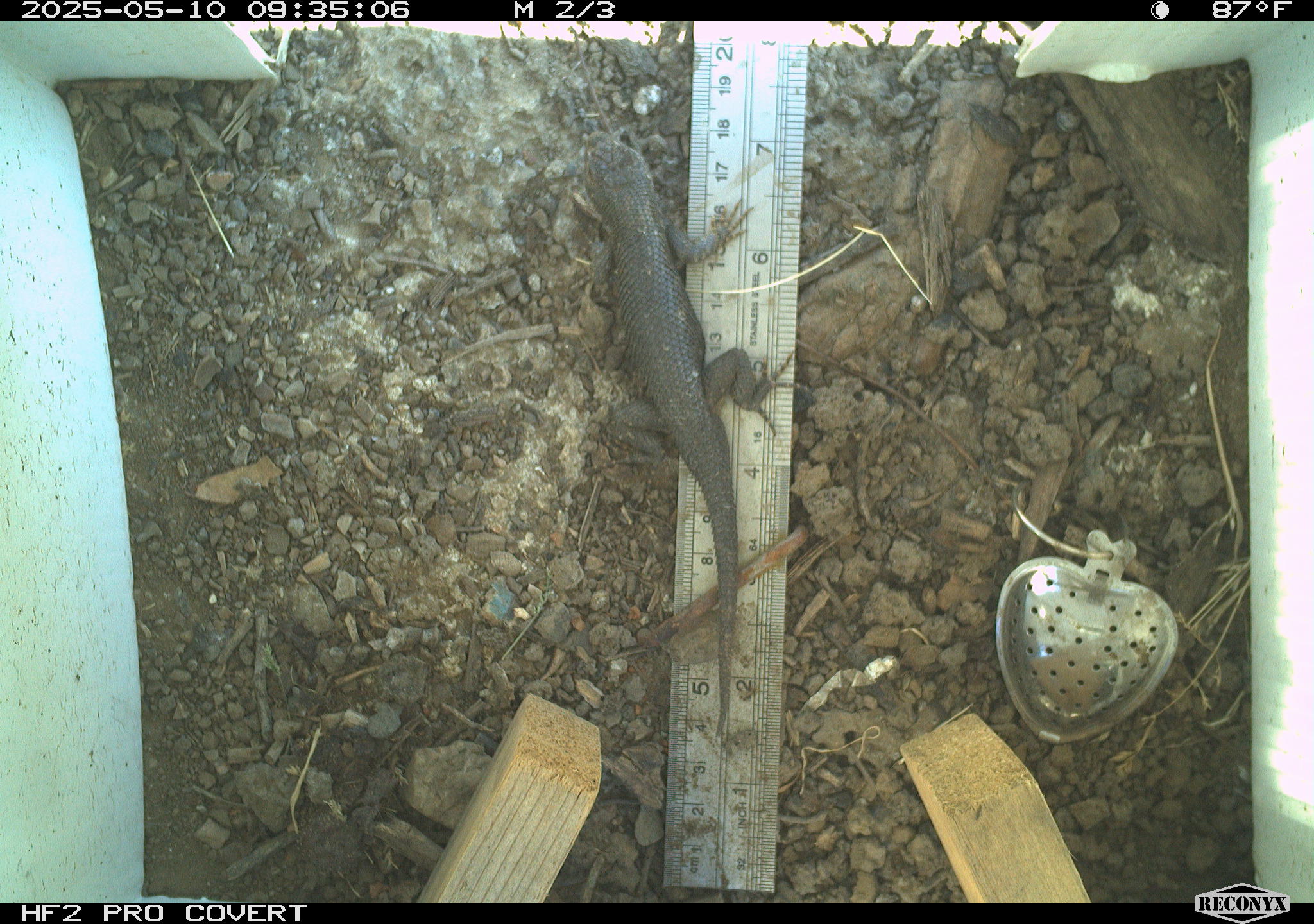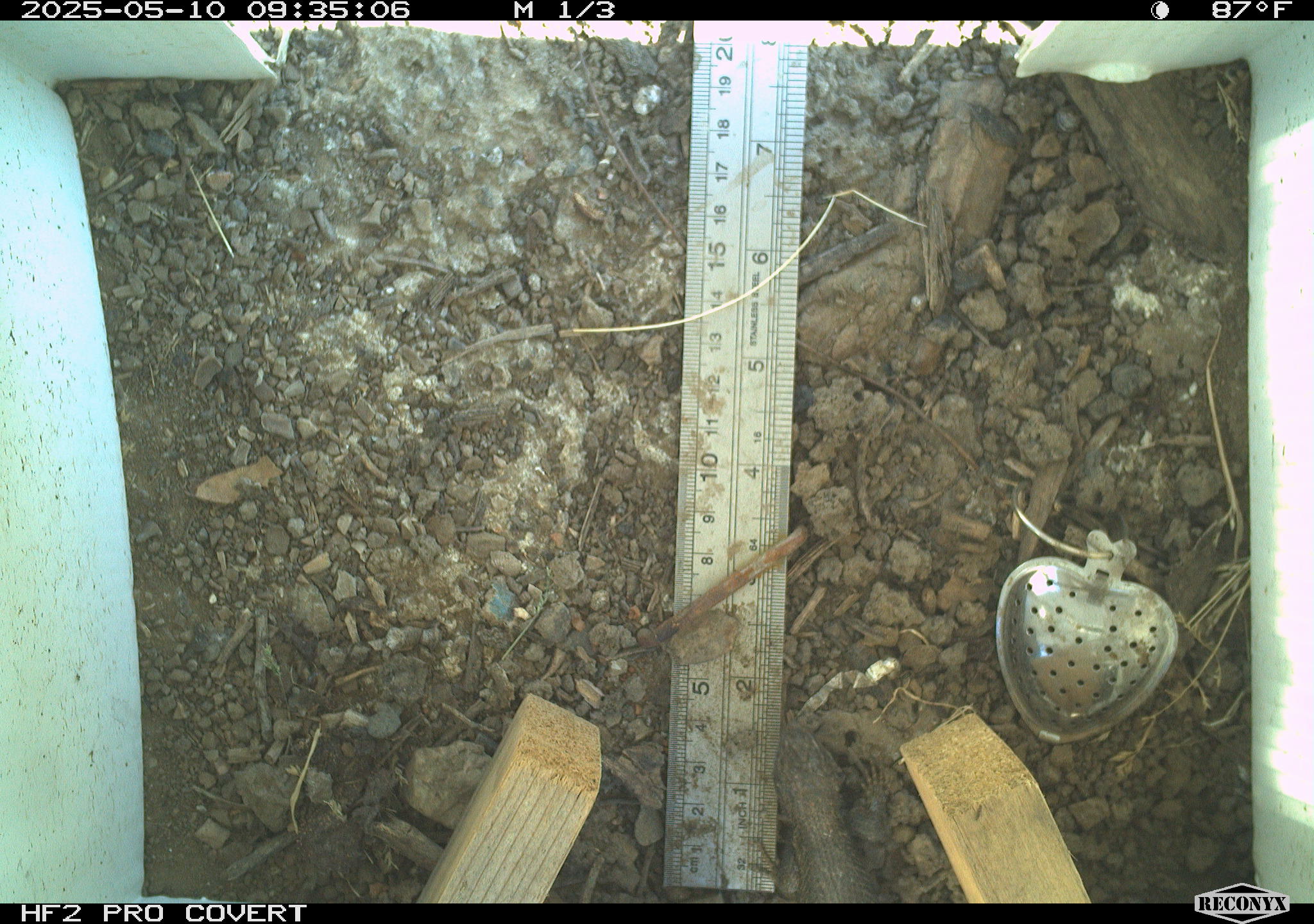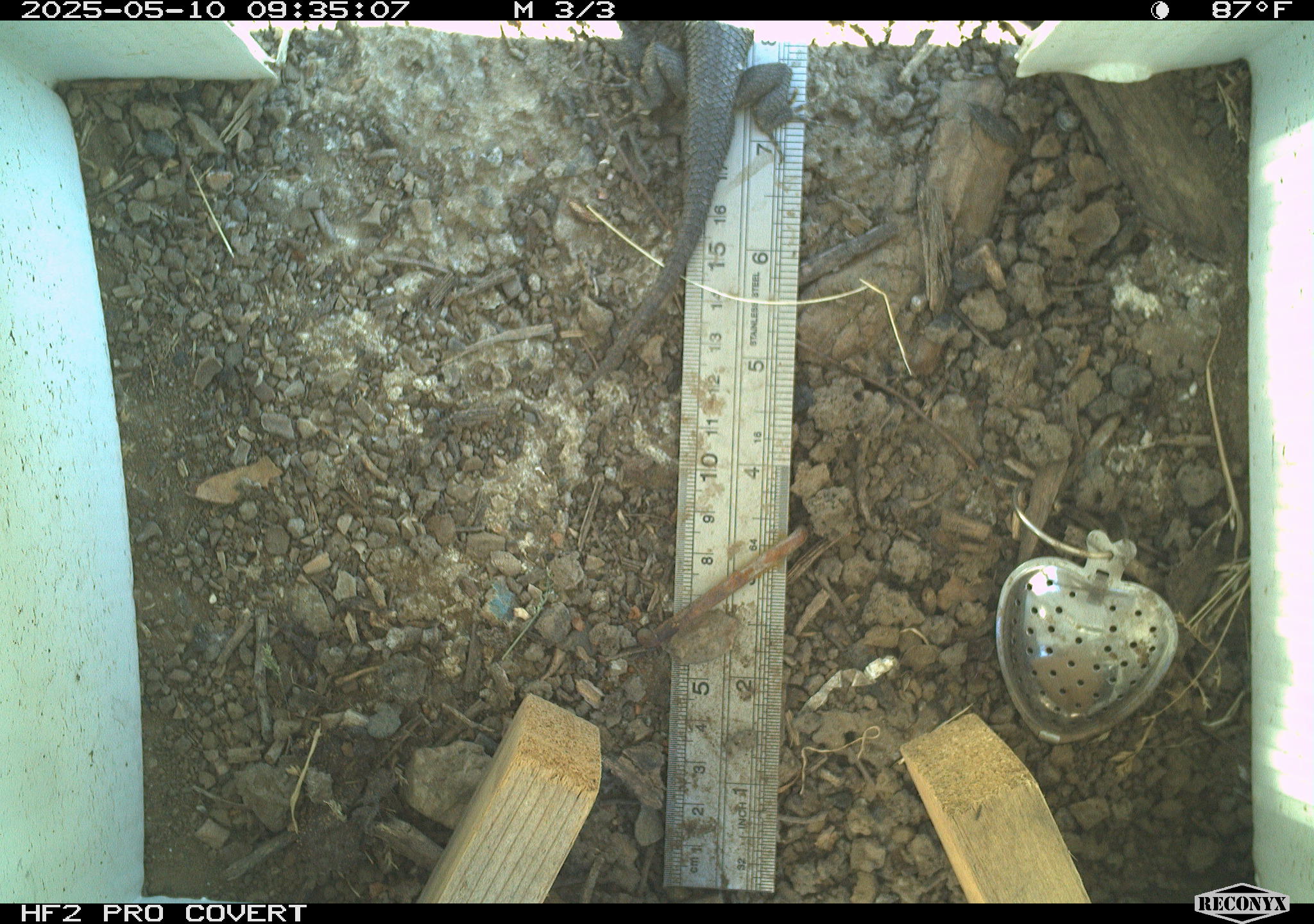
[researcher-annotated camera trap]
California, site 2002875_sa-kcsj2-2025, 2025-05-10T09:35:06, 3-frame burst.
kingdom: Animalia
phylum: Chordata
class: Reptilia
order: Squamata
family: Phrynosomatidae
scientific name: Phrynosomatidae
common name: north american spiny lizards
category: sceloporus/uta species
Sceloporus/uta species (north american spiny lizards) (Phrynosomatidae).